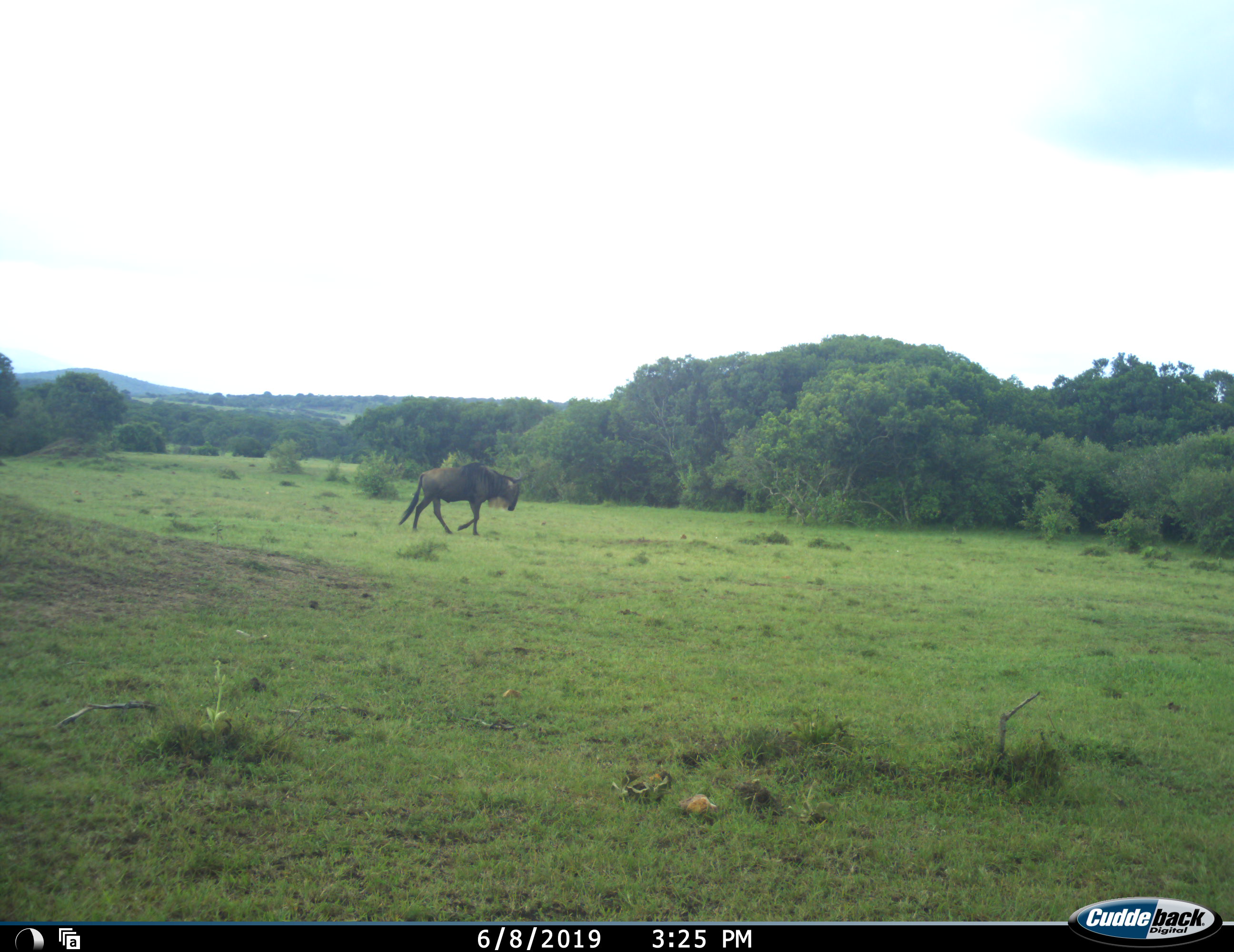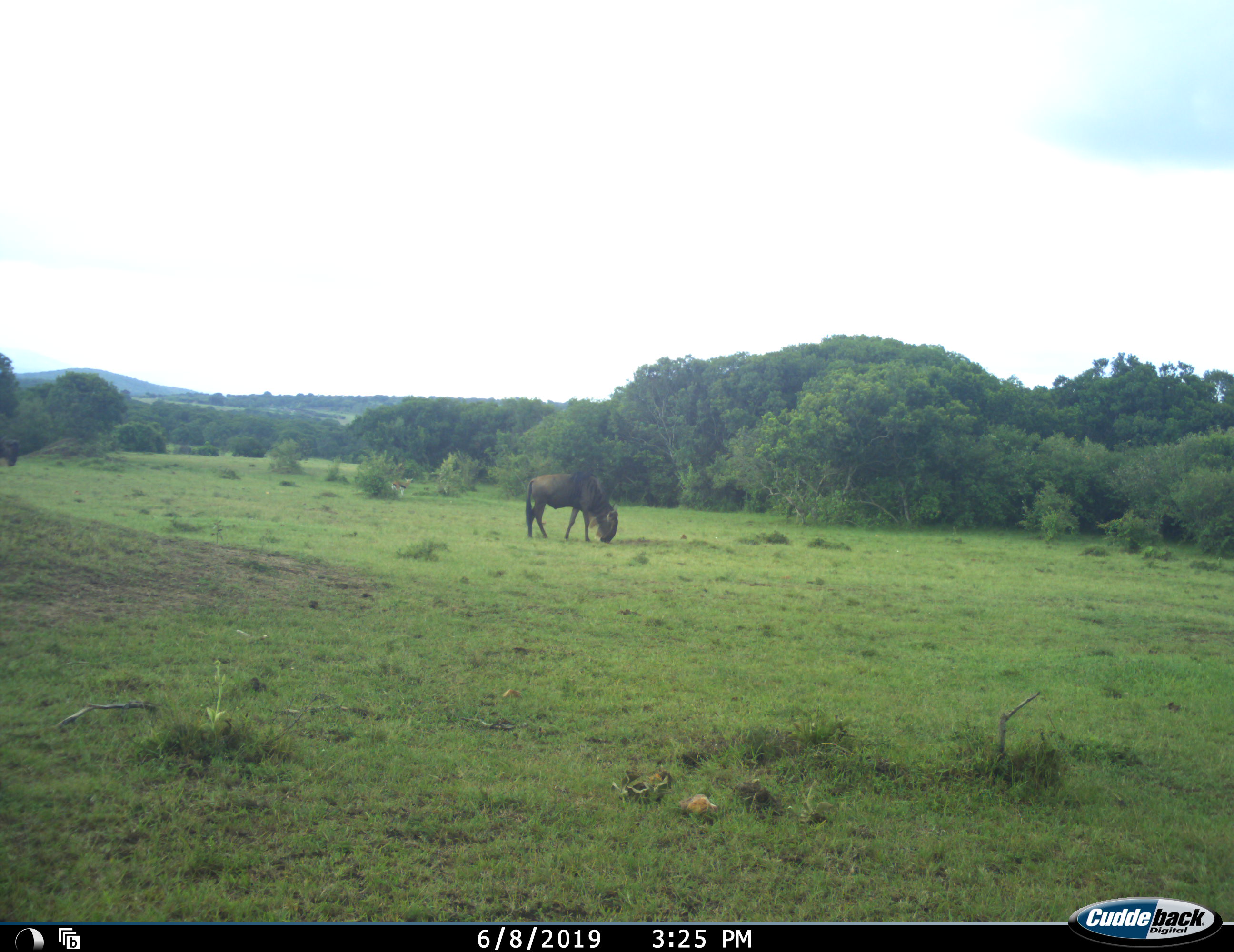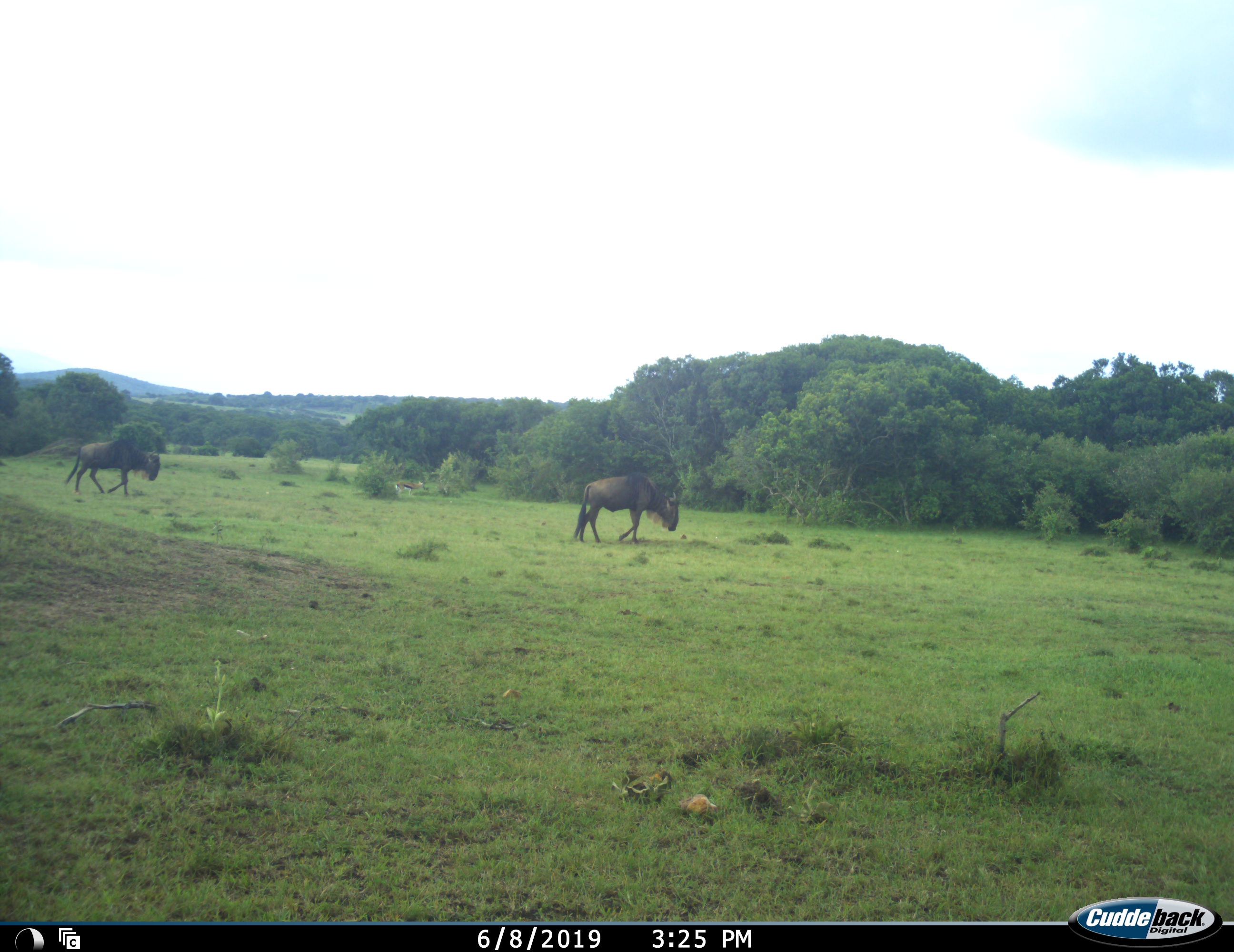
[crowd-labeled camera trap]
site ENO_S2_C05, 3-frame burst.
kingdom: Animalia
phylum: Chordata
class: Mammalia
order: Artiodactyla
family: Bovidae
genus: Connochaetes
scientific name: Connochaetes taurinus taurinus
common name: blue wildebeest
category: wildebeestblue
Wildebeestblue (blue wildebeest) (Connochaetes taurinus taurinus), count 2. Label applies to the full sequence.